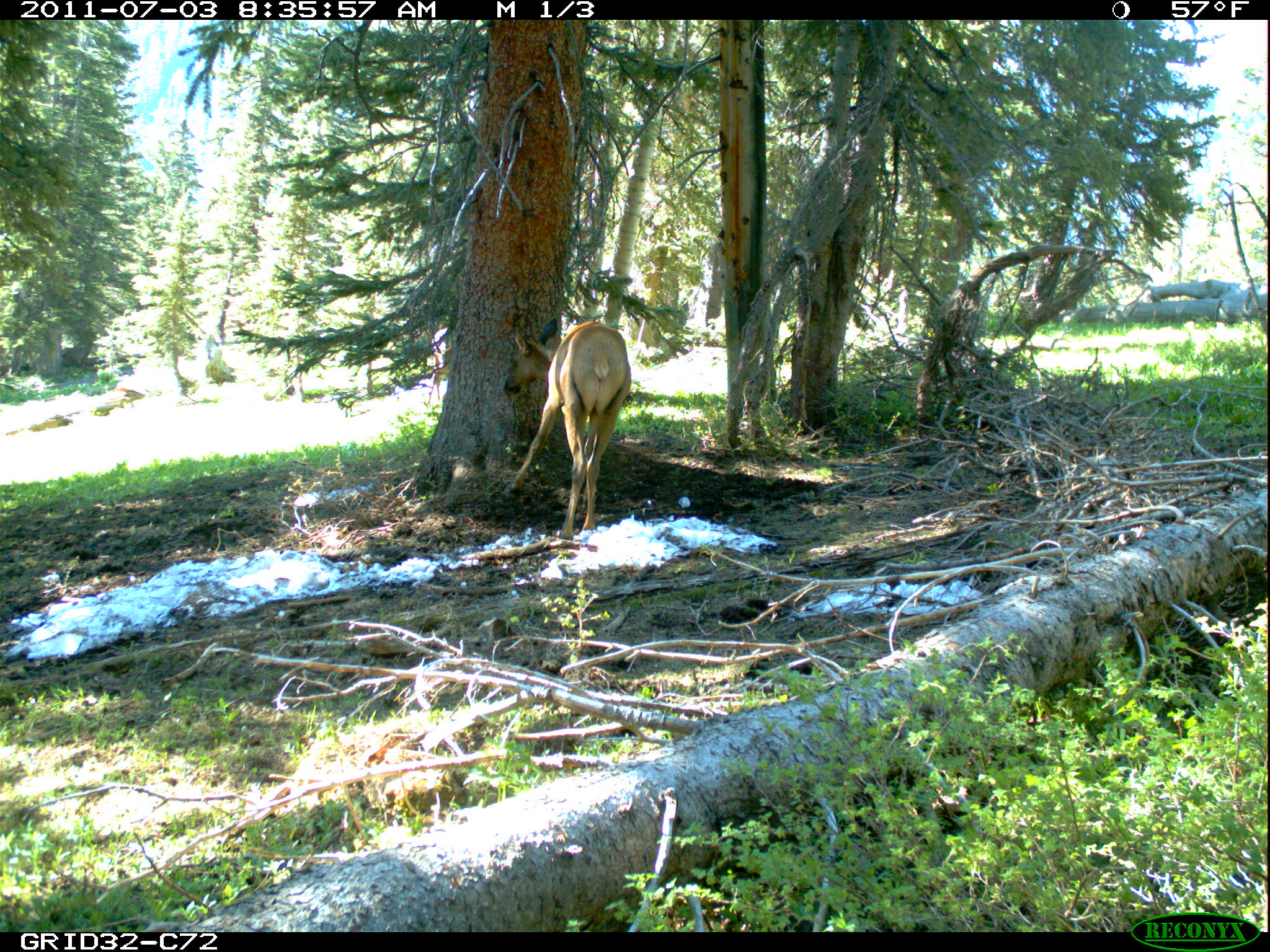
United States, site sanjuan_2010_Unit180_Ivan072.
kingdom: Animalia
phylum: Chordata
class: Mammalia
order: Artiodactyla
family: Cervidae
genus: Cervus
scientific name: Cervus elaphus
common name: red deer